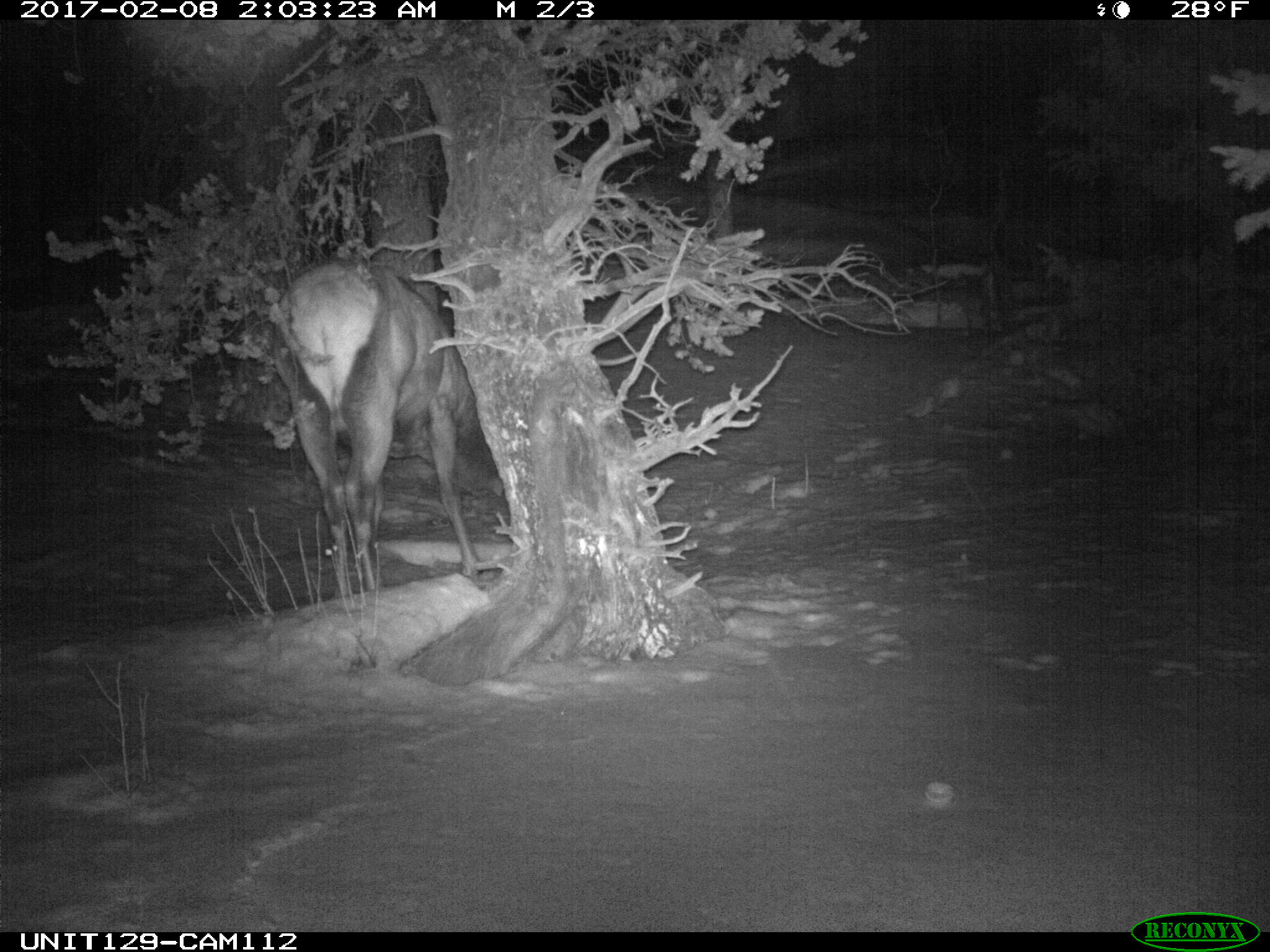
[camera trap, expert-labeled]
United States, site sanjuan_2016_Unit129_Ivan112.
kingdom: Animalia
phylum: Chordata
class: Mammalia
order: Artiodactyla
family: Cervidae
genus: Cervus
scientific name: Cervus elaphus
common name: red deer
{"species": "Cervus elaphus (red deer)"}